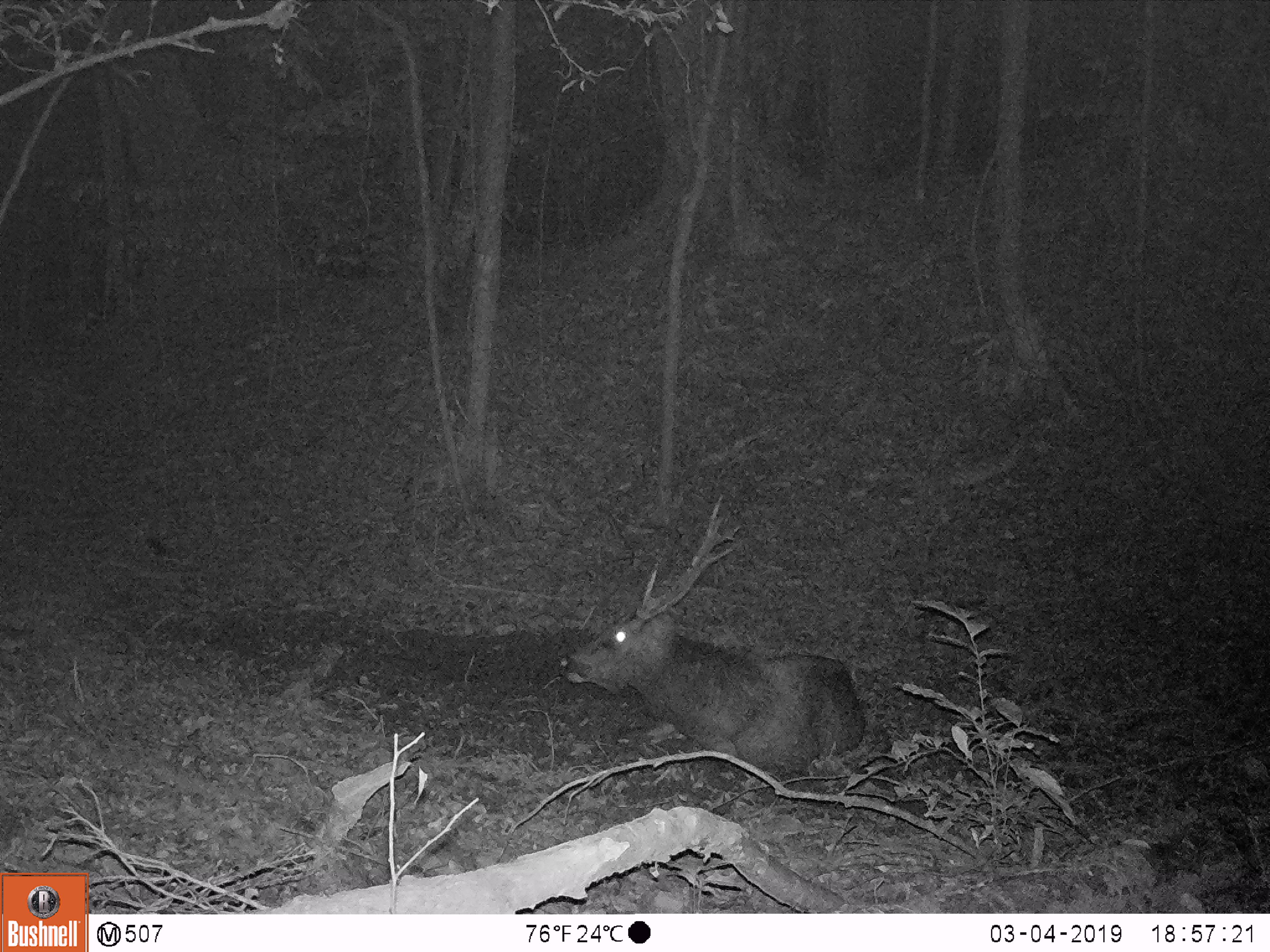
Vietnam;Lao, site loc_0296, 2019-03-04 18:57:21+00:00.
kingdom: Animalia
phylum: Chordata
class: Mammalia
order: Artiodactyla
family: Cervidae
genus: Rusa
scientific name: Rusa unicolor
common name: sambar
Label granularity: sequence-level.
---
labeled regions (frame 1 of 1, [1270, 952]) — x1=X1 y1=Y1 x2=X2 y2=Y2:
sambar: x1=558 y1=490 x2=868 y2=777